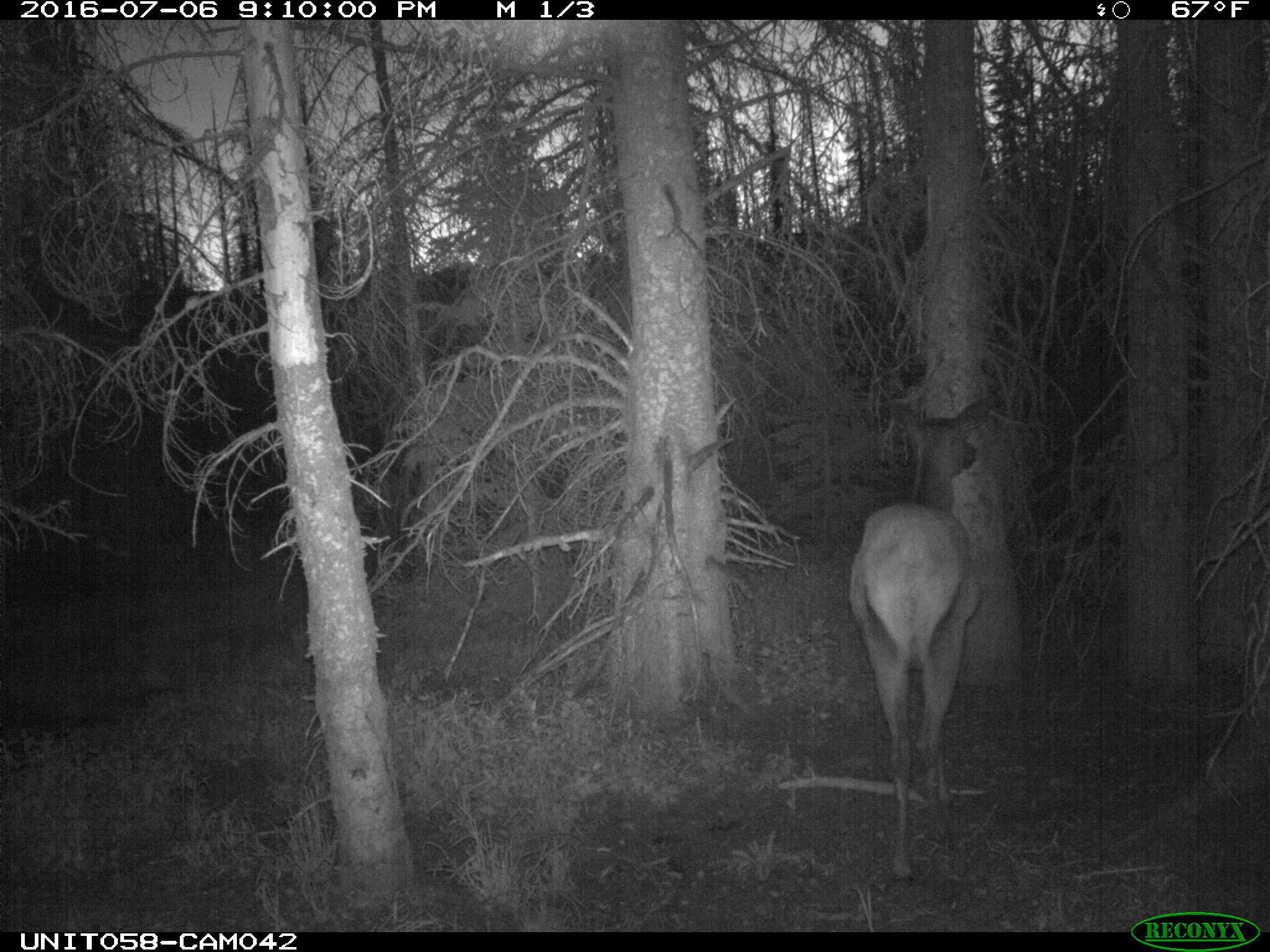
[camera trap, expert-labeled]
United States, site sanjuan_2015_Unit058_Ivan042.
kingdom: Animalia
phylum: Chordata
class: Mammalia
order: Artiodactyla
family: Cervidae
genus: Cervus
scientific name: Cervus elaphus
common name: red deer